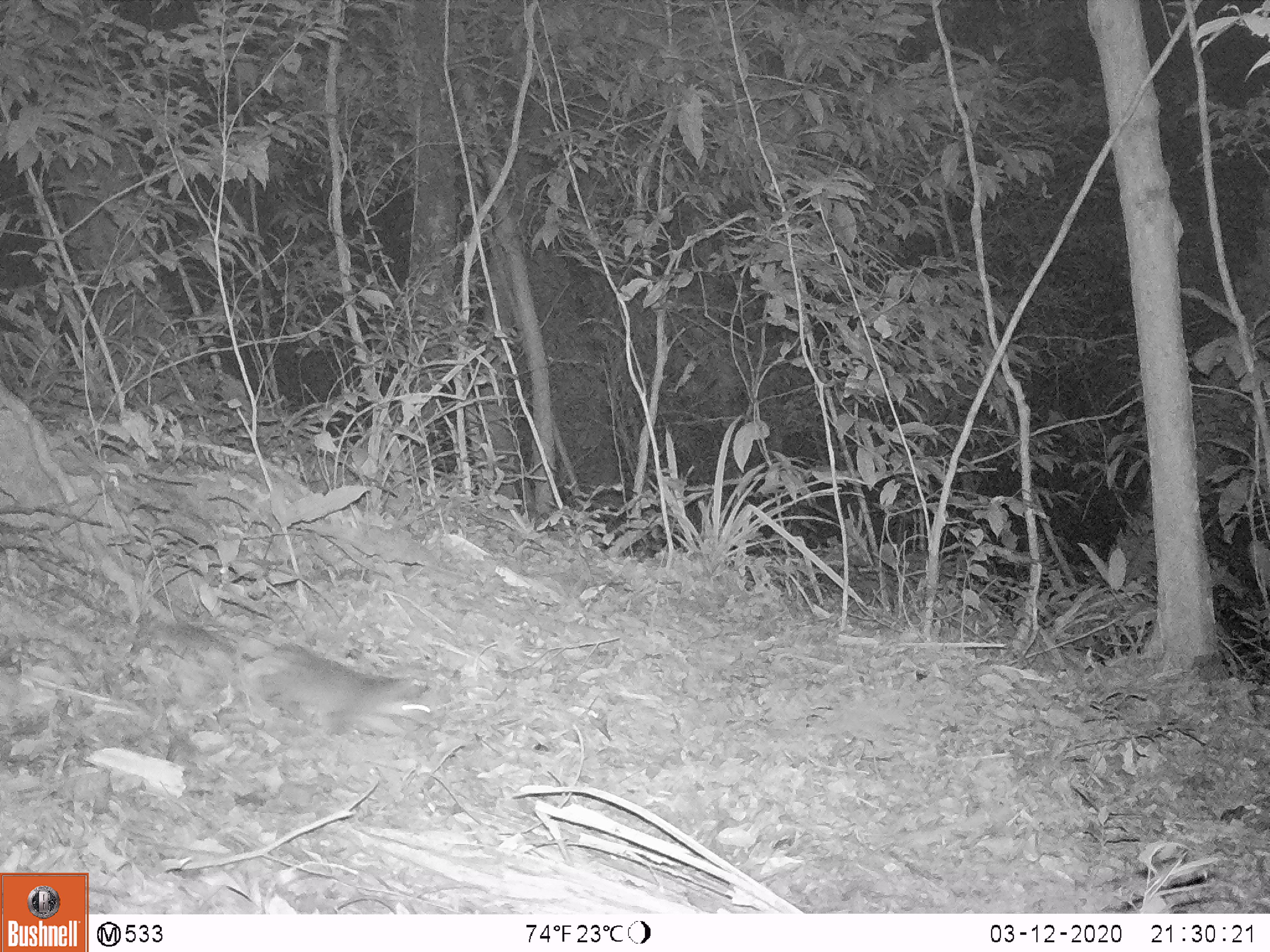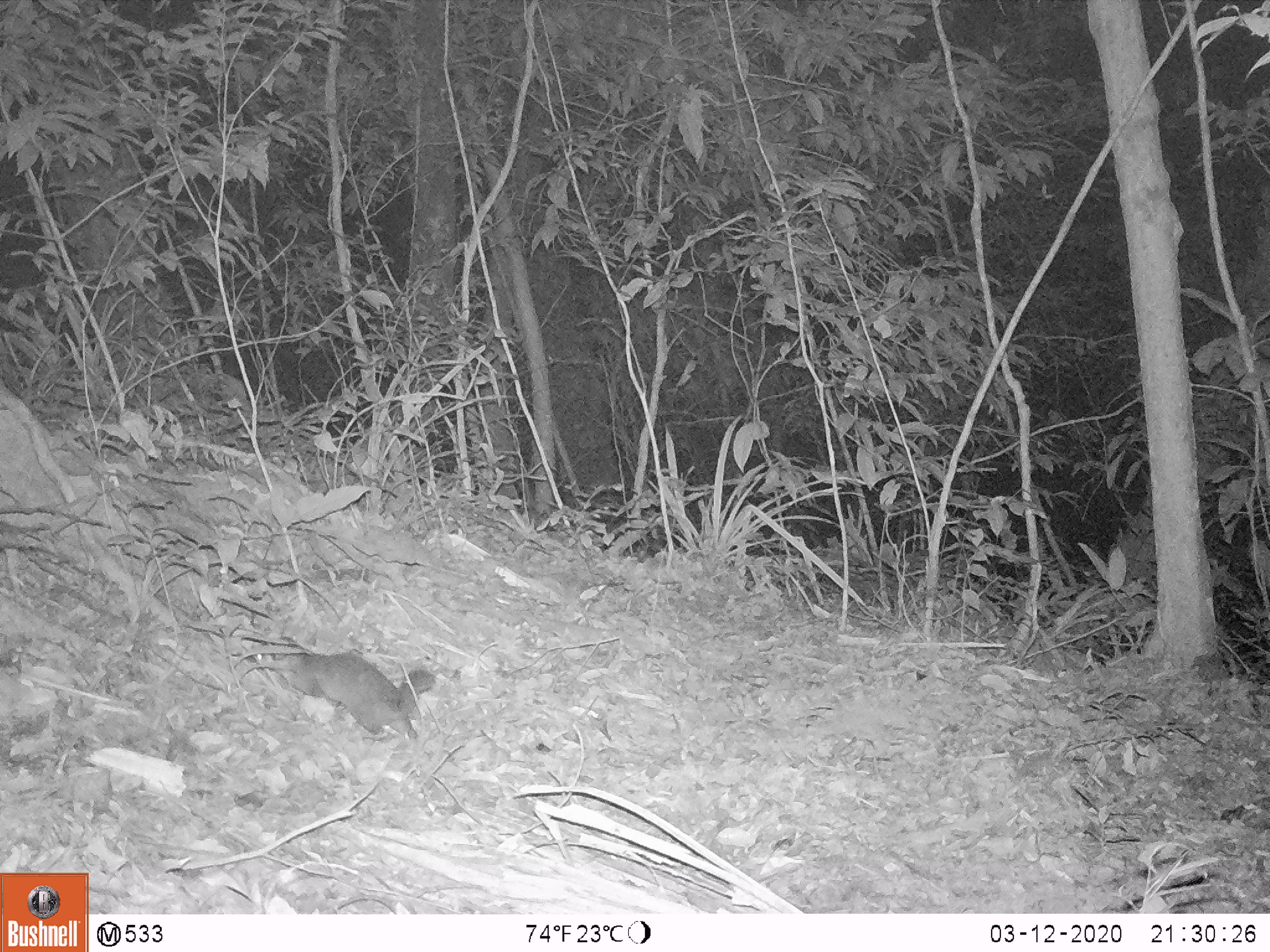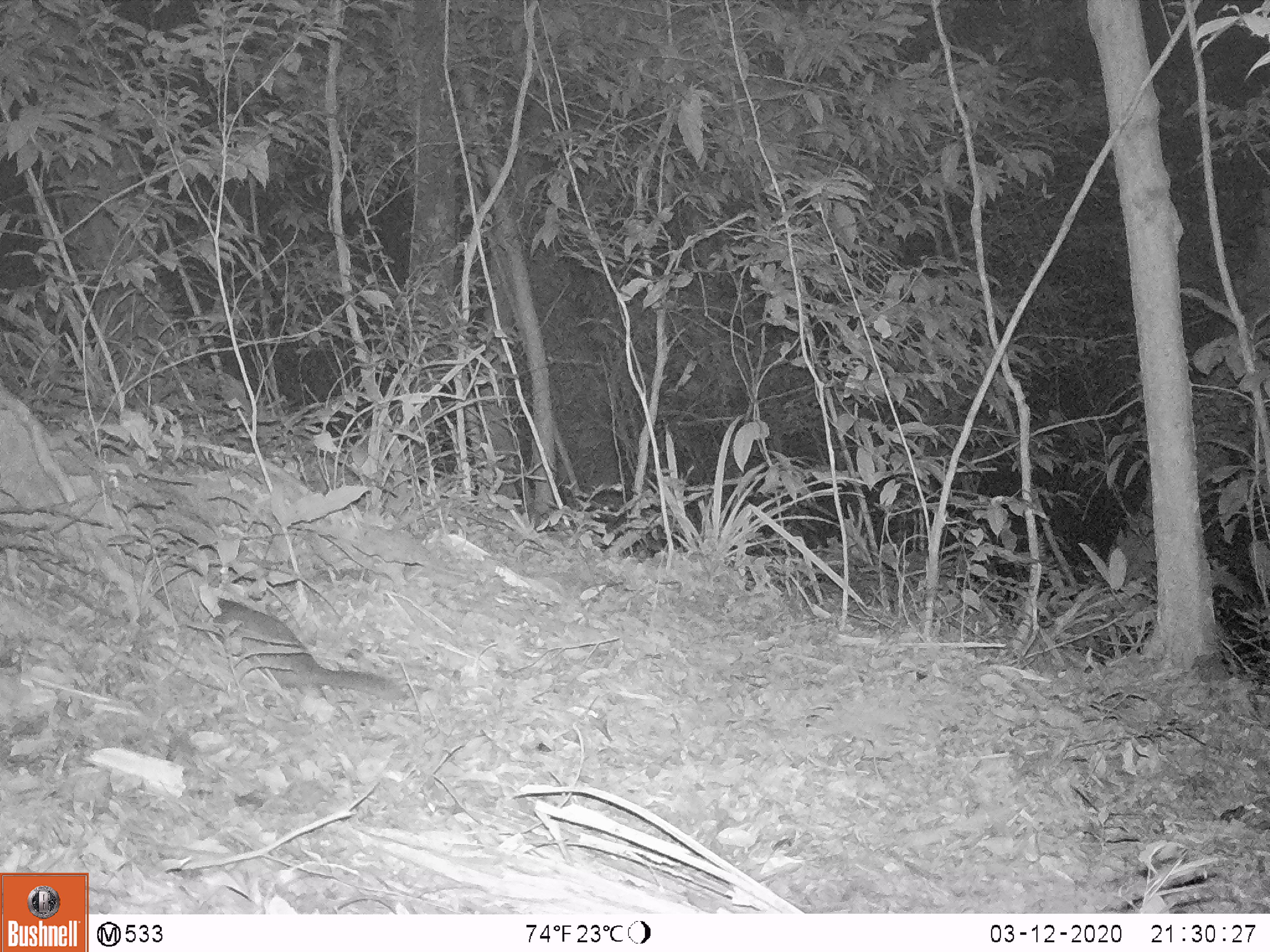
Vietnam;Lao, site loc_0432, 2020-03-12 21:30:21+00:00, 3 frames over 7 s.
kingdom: Animalia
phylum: Chordata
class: Mammalia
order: Carnivora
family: Mustelidae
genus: Melogale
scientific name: Melogale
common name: ferret badger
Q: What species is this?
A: Ferret badger (Melogale).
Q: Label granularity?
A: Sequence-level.